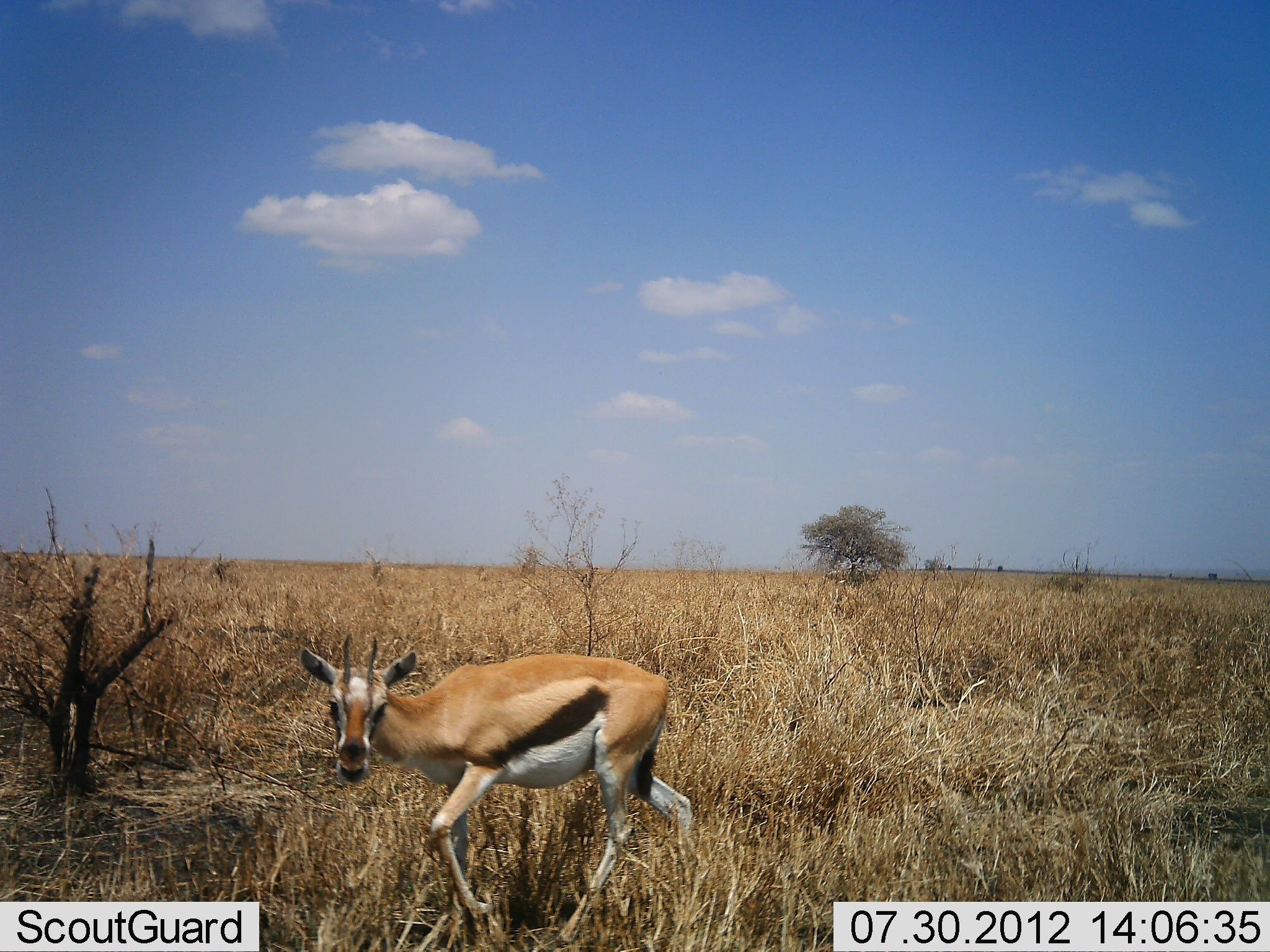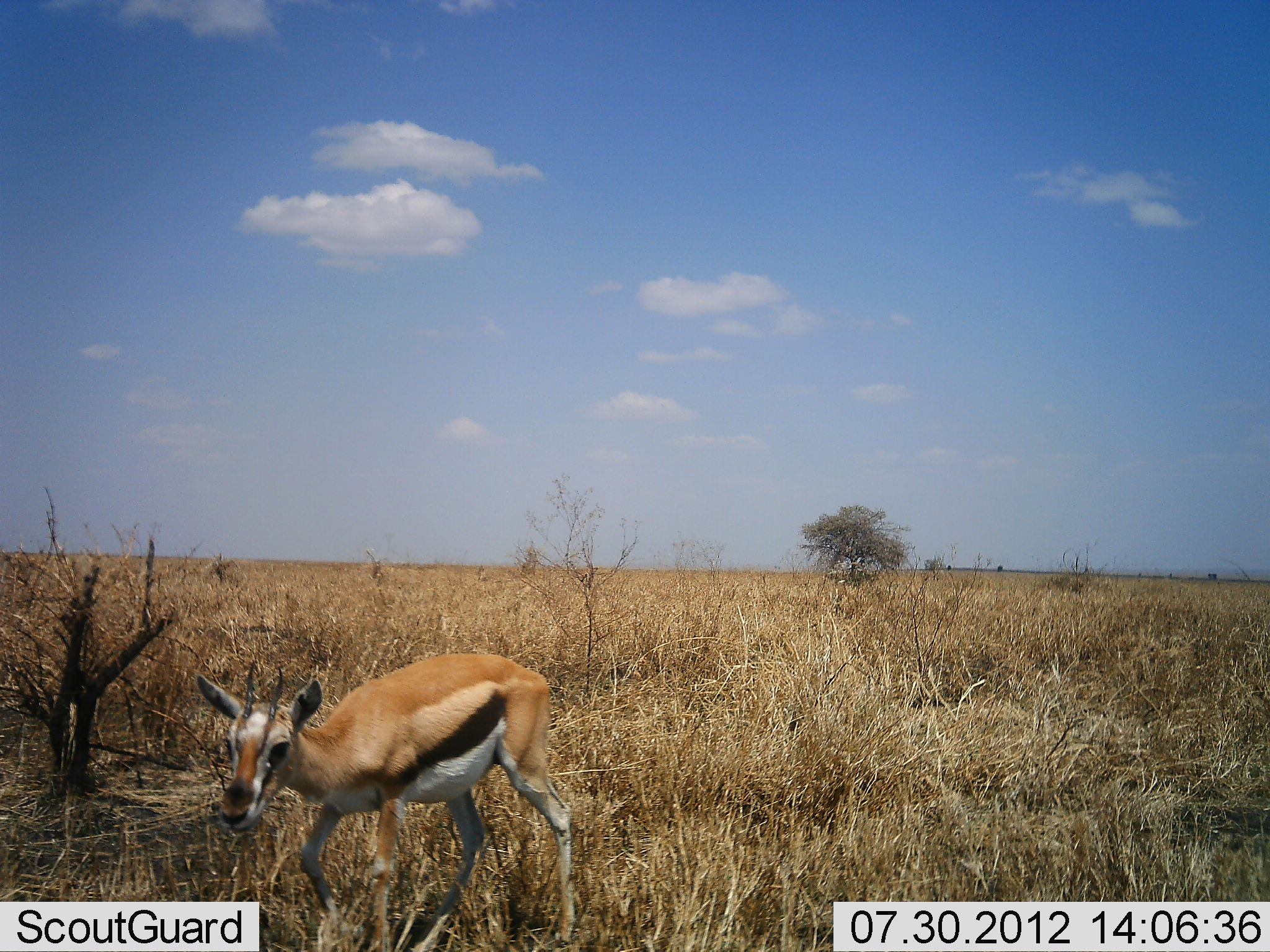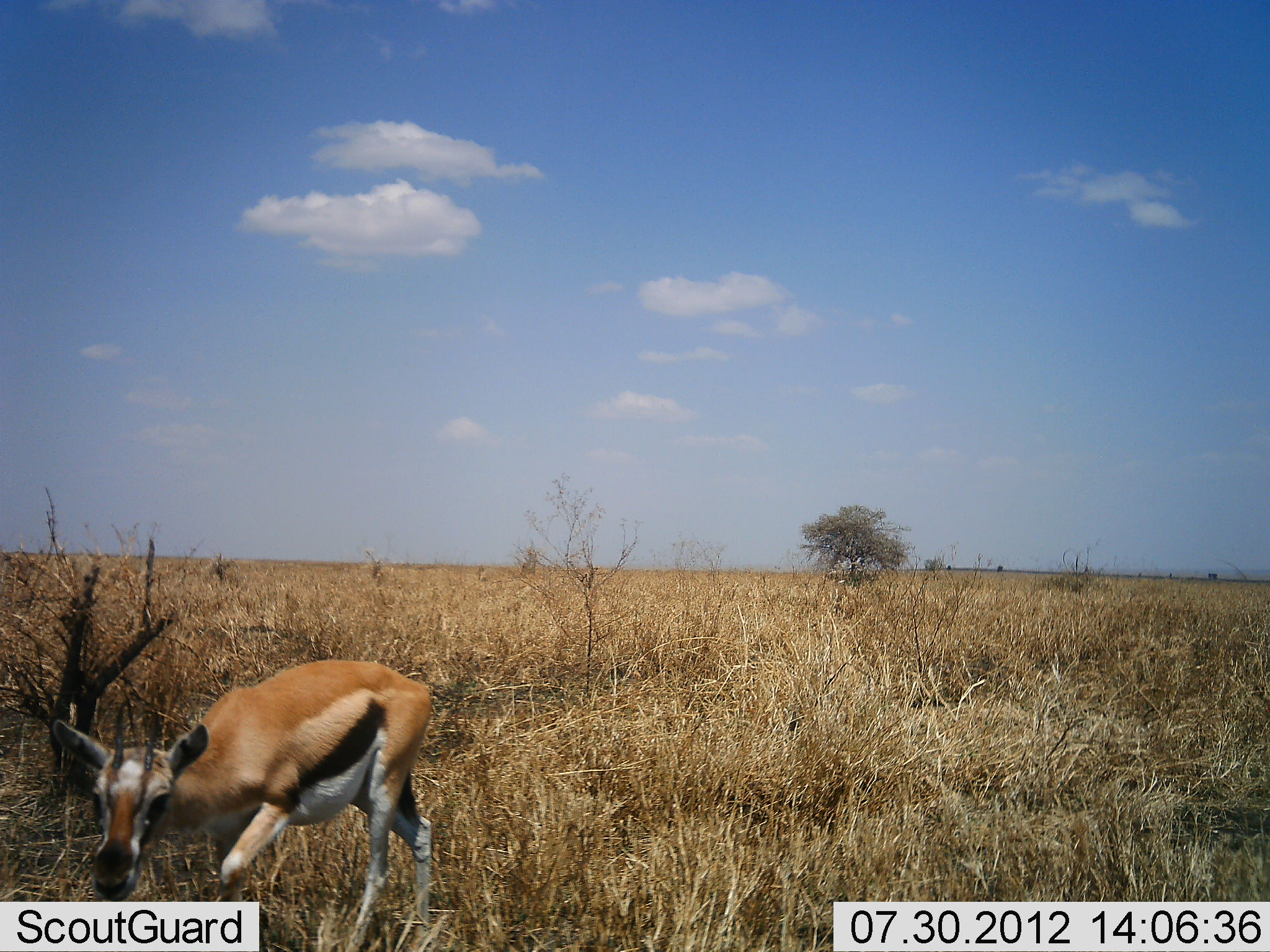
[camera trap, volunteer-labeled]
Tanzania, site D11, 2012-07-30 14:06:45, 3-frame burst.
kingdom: Animalia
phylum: Chordata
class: Mammalia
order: Artiodactyla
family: Bovidae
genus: Eudorcas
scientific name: Eudorcas thomsonii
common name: thomson's gazelle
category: gazellethomsons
Gazellethomsons (thomson's gazelle) (Eudorcas thomsonii), count 1. Behavior (volunteer vote fractions): standing 10%, resting 0%, moving 90%, interacting 0%. Young present (vote fraction): 10%. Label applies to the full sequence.